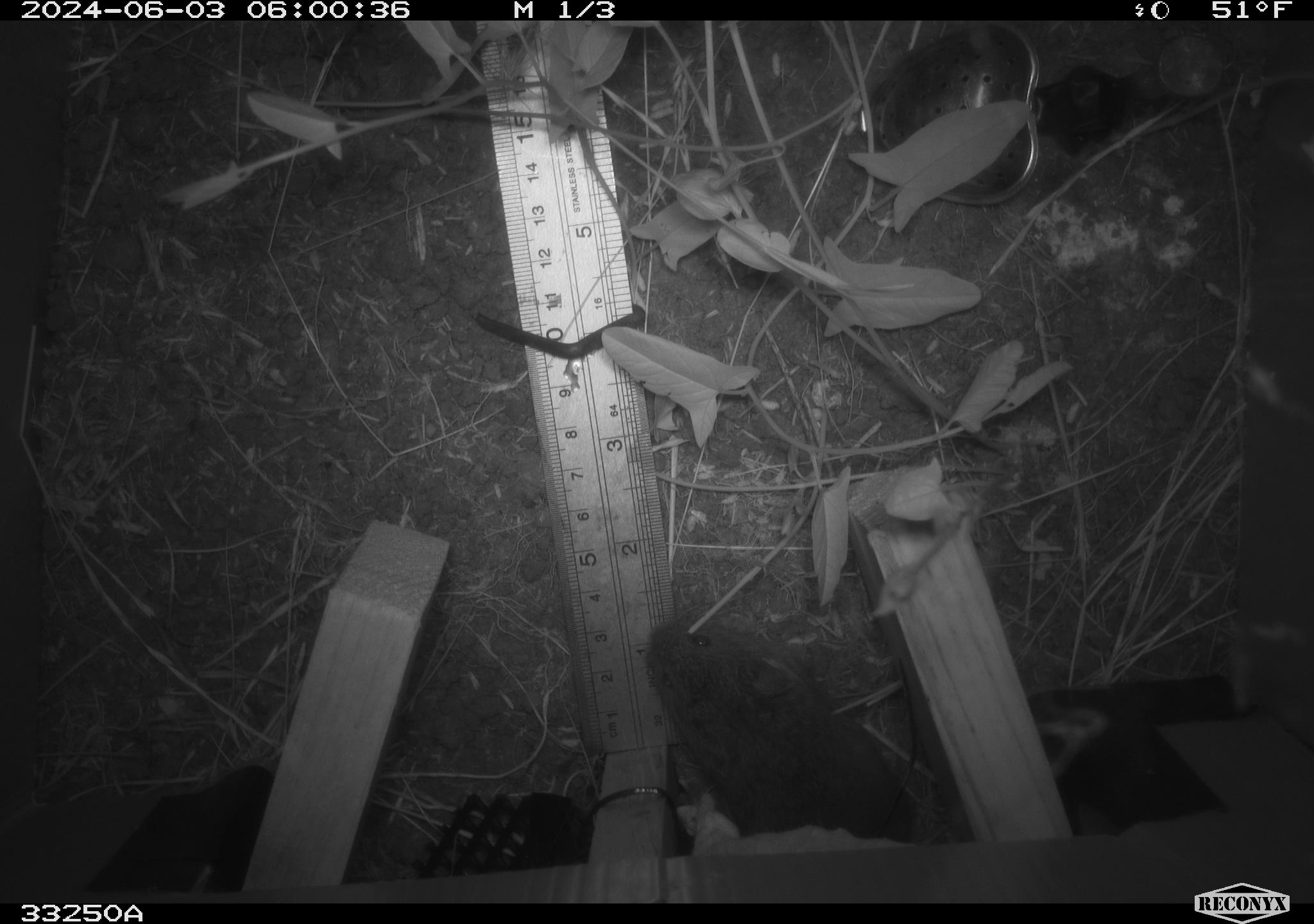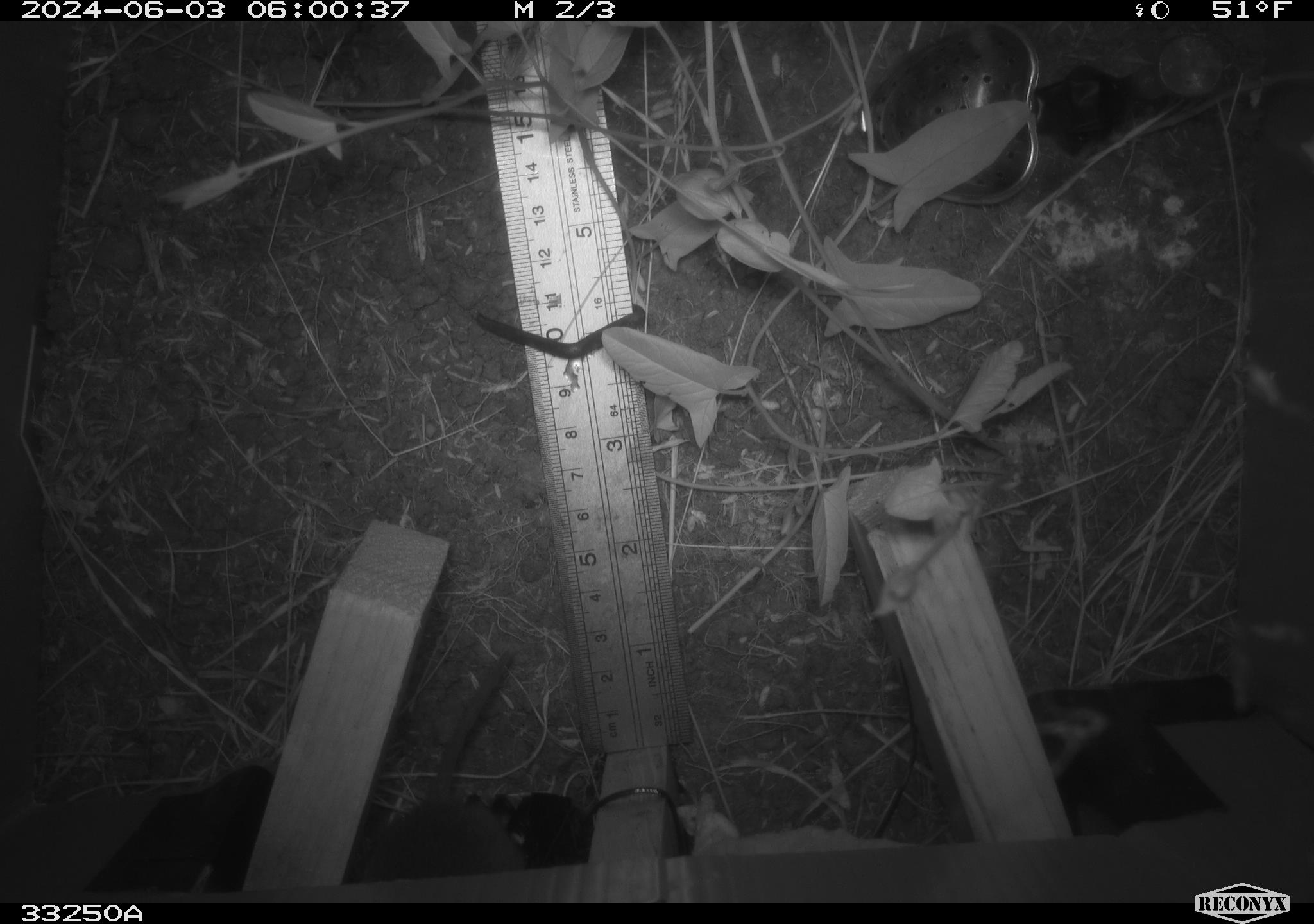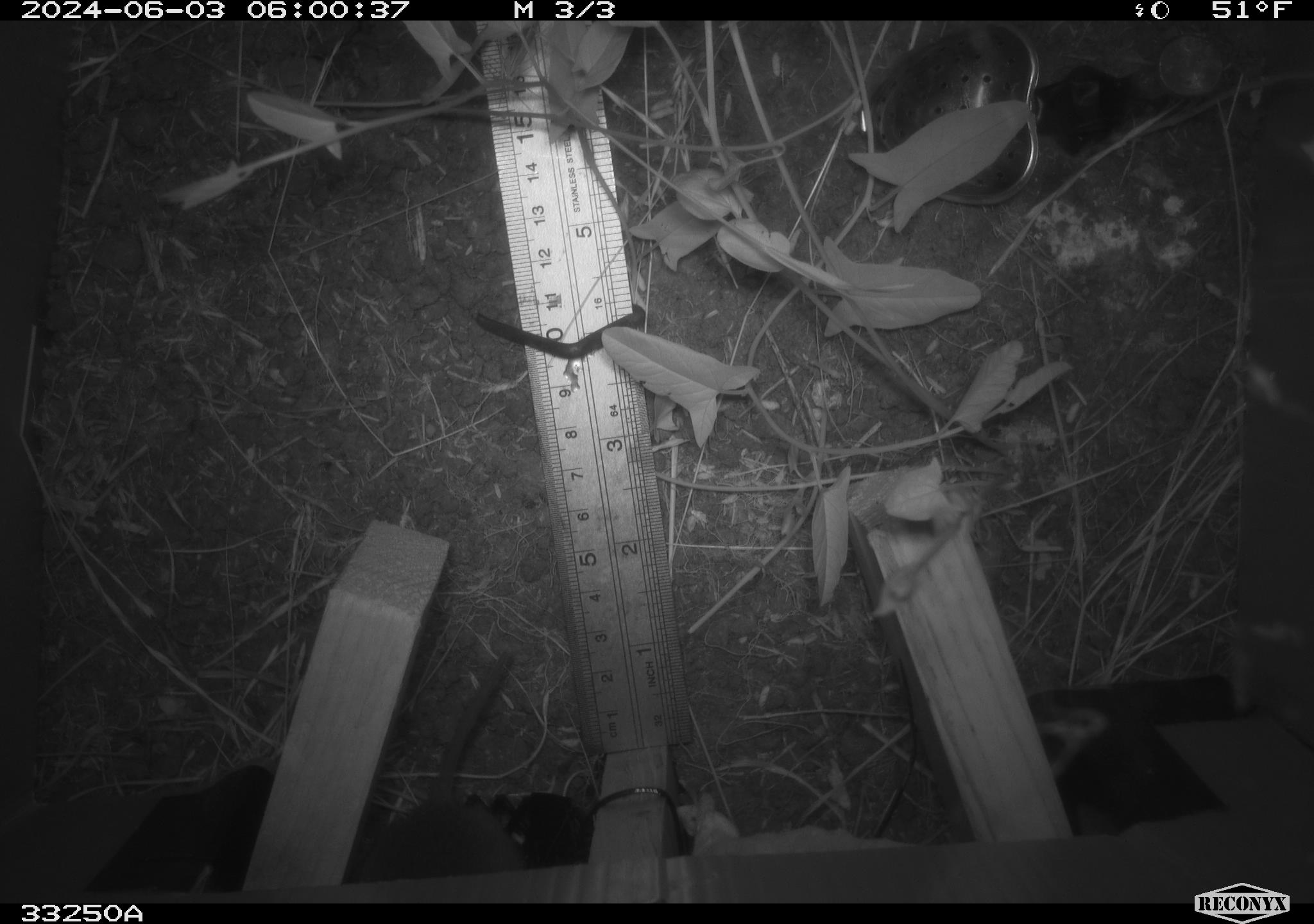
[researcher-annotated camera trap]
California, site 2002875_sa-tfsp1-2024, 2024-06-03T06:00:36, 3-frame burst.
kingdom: Animalia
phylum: Chordata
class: Mammalia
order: Rodentia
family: Cricetidae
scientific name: Arvicolinae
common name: voles, lemmings, and muskrats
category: arvicolinae subfamily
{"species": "arvicolinae subfamily (voles, lemmings, and muskrats) (Arvicolinae)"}